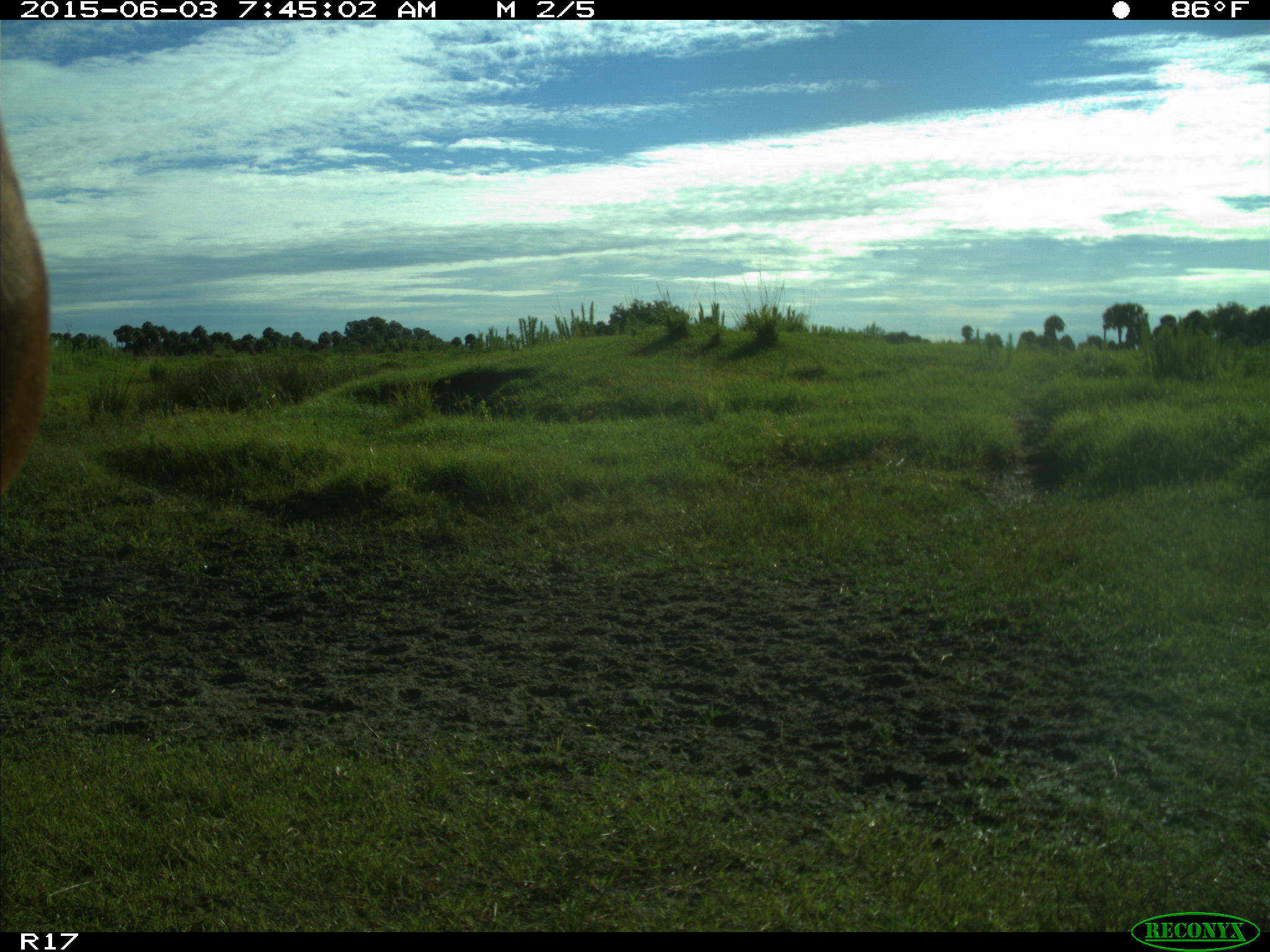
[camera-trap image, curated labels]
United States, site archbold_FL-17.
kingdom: Animalia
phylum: Chordata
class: Mammalia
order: Artiodactyla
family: Bovidae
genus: Bos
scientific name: Bos taurus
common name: domestic cow